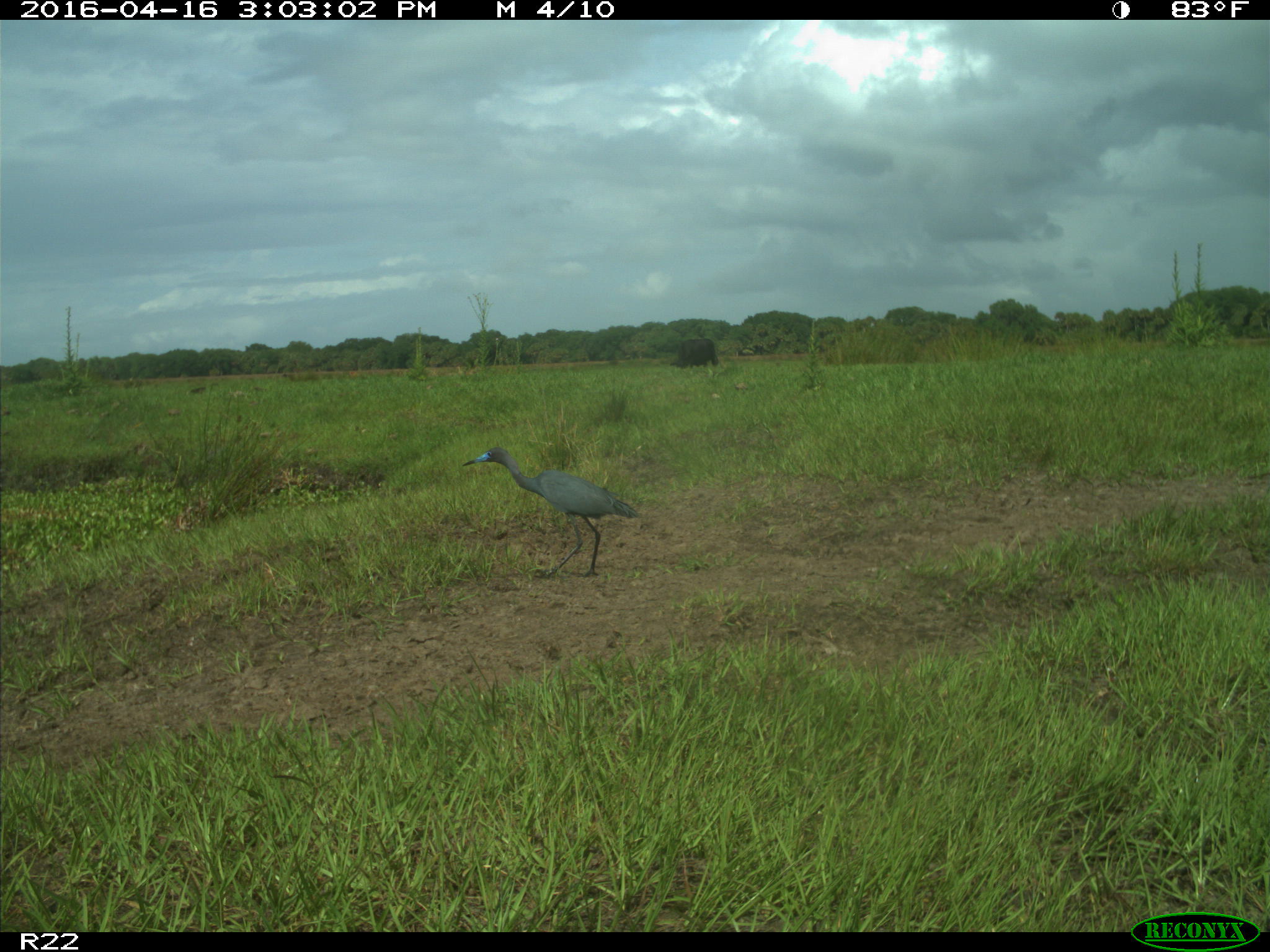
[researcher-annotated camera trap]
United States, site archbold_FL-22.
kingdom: Animalia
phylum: Chordata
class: Aves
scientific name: Aves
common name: birds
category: unidentified bird